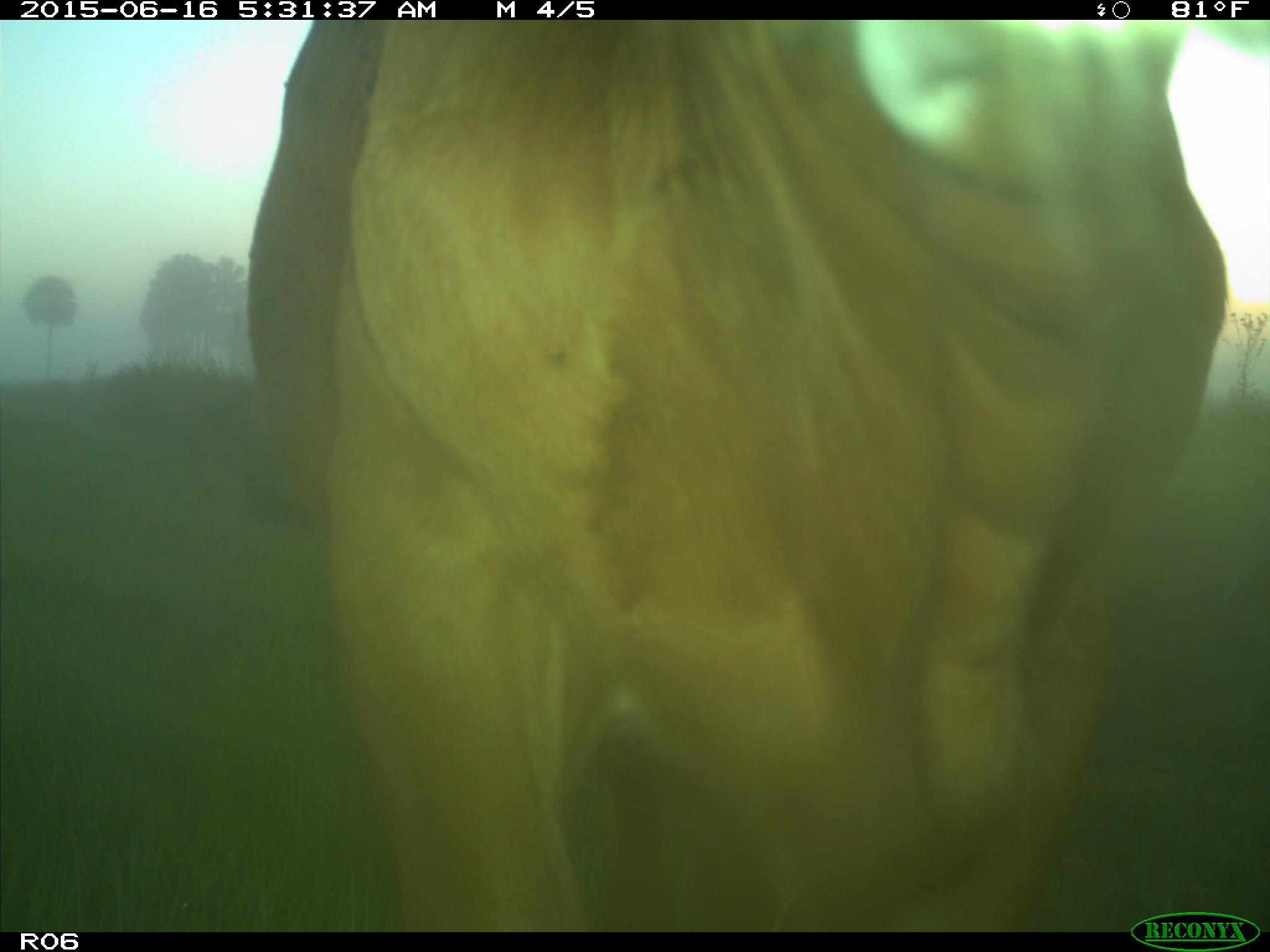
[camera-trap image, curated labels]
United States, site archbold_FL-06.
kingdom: Animalia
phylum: Chordata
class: Mammalia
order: Artiodactyla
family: Bovidae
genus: Bos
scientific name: Bos taurus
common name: domestic cow